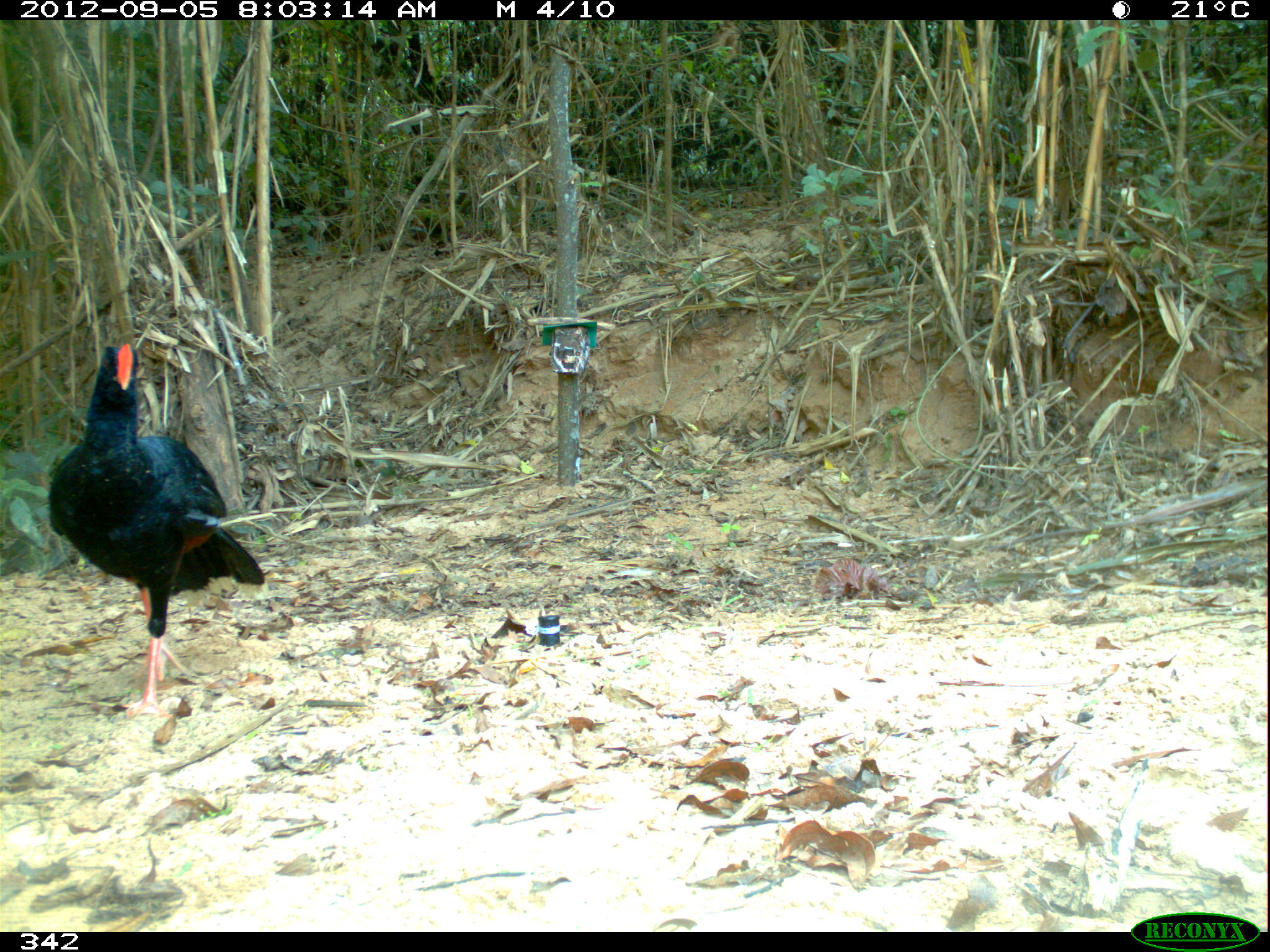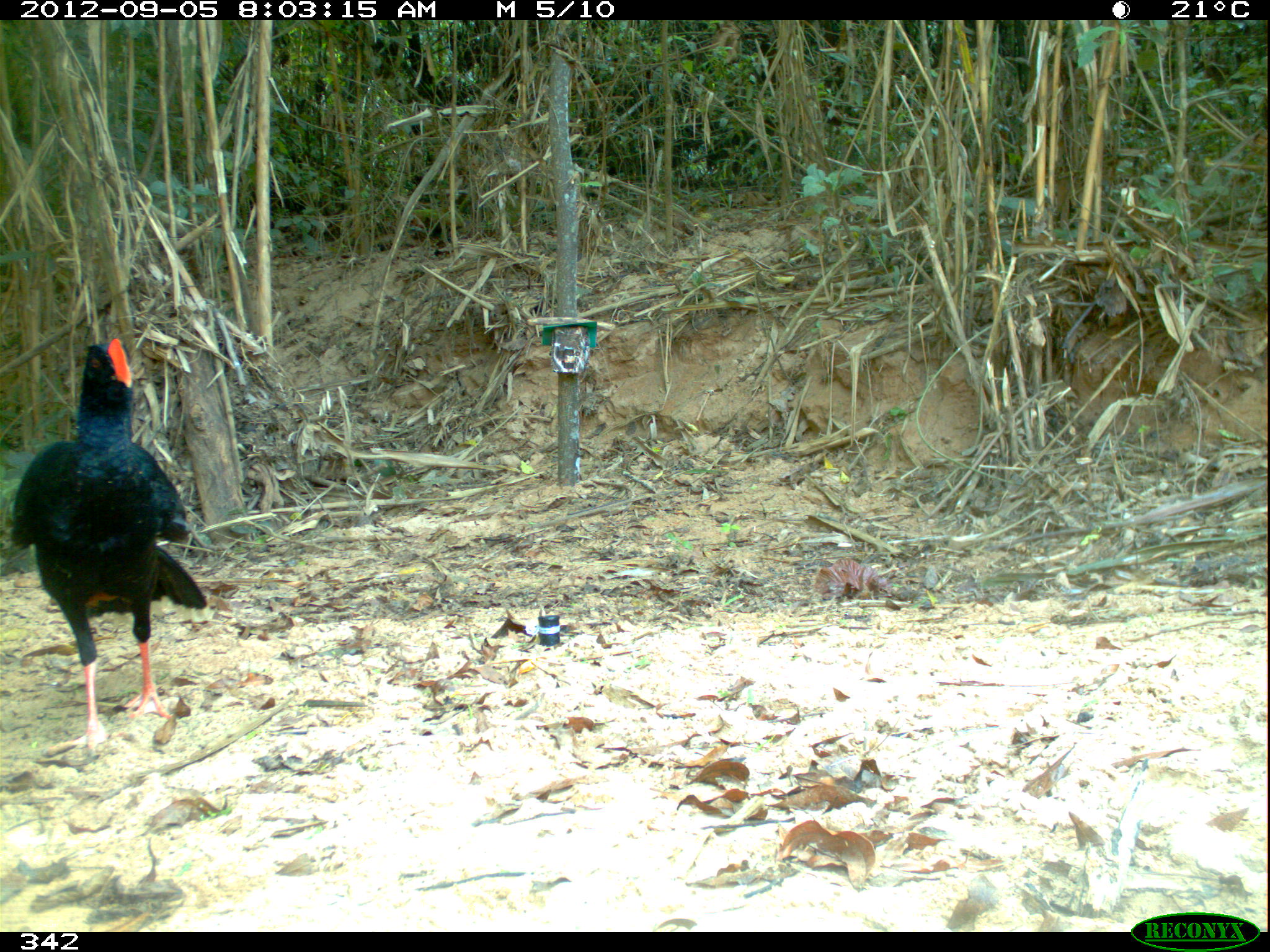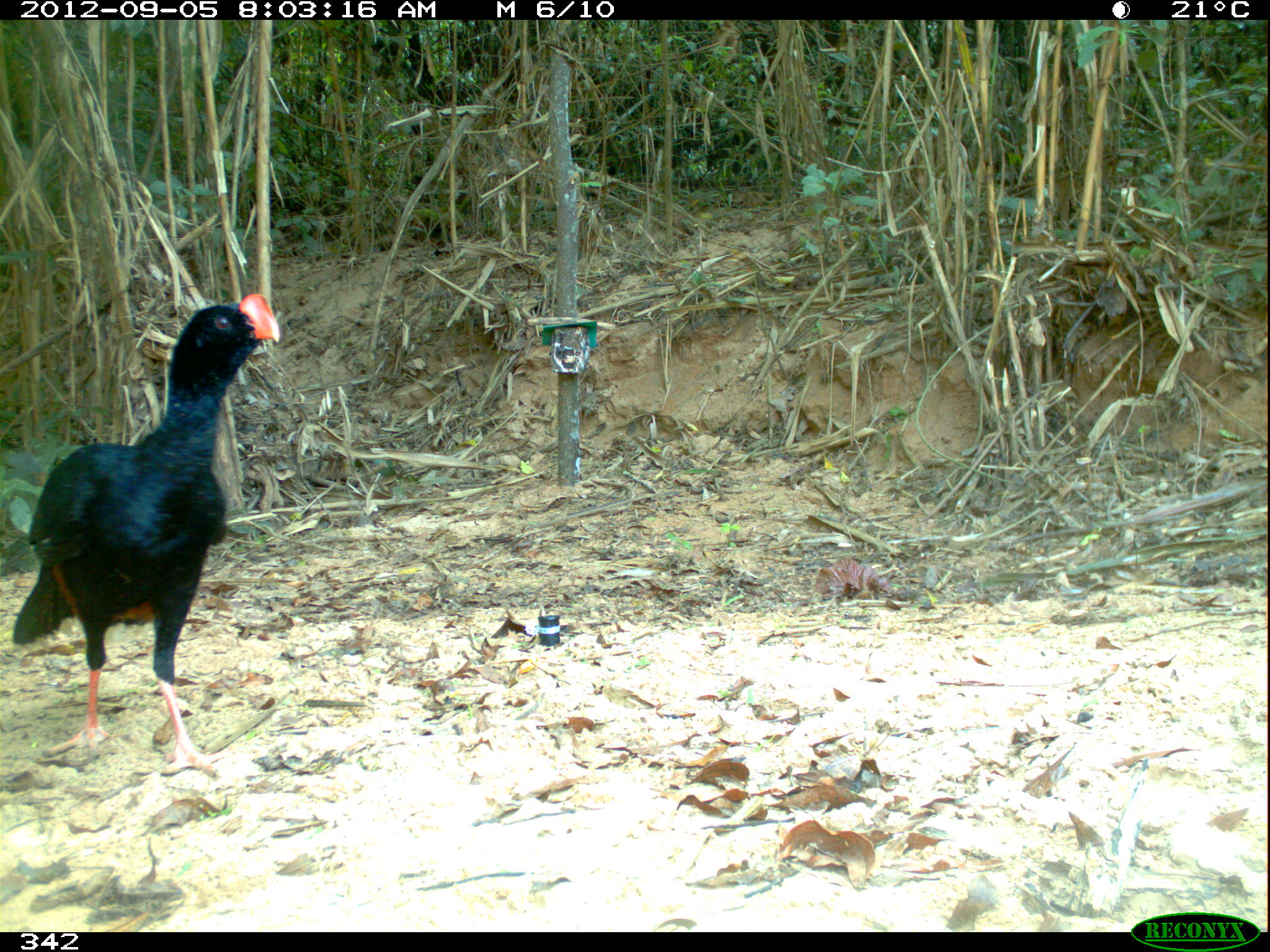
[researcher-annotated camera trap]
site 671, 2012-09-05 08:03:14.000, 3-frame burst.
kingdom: Animalia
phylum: Chordata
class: Aves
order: Galliformes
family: Cracidae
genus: Mitu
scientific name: Mitu tuberosum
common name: razor-billed curassow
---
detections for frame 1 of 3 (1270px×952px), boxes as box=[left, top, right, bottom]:
mitu tuberosum: box=[47, 344, 266, 717]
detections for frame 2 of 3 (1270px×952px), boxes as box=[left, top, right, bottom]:
mitu tuberosum: box=[9, 335, 206, 750]